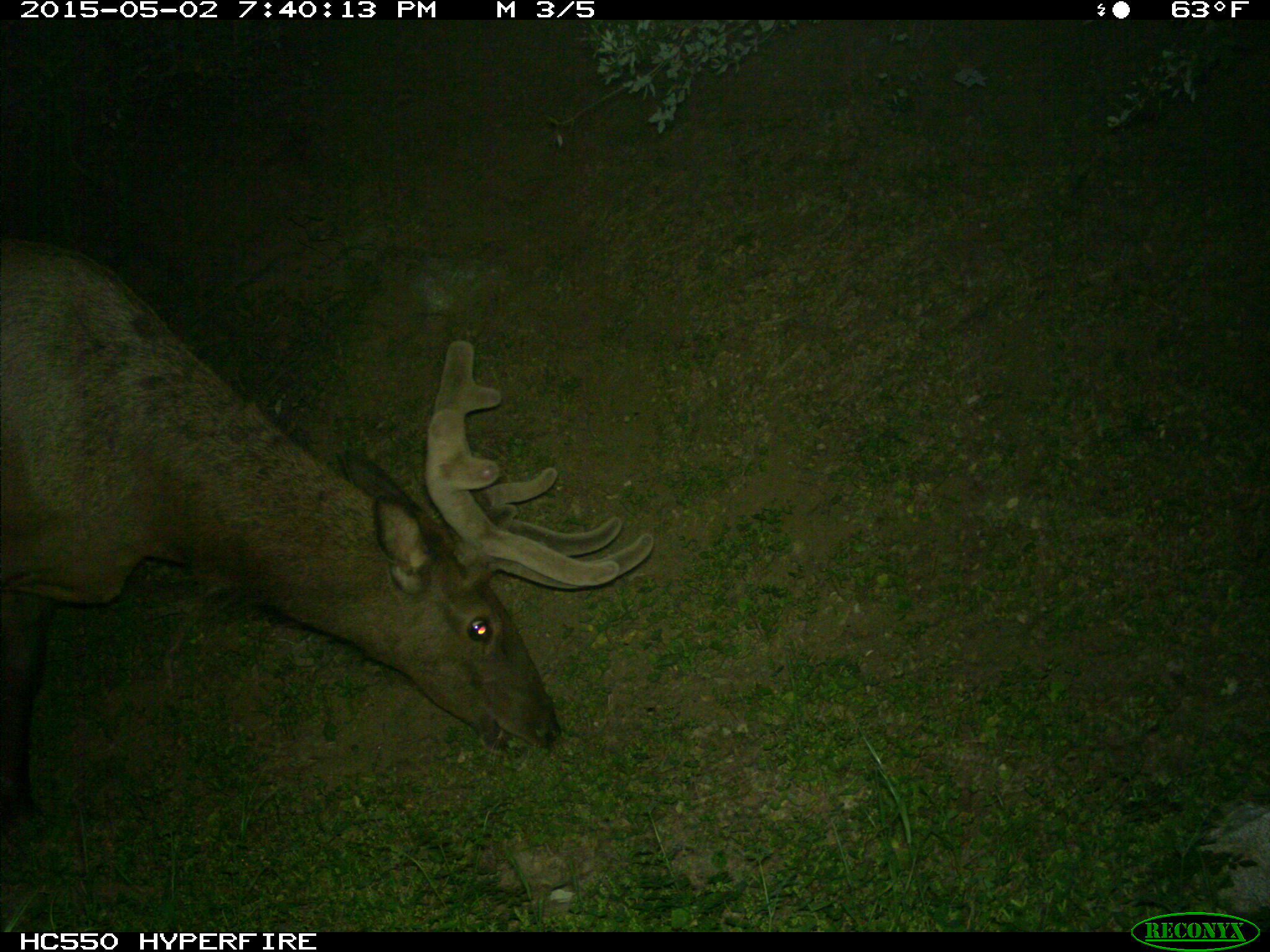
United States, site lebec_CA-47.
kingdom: Animalia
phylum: Chordata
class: Mammalia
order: Artiodactyla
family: Cervidae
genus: Cervus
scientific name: Cervus canadensis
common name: elk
Cervus canadensis (elk).